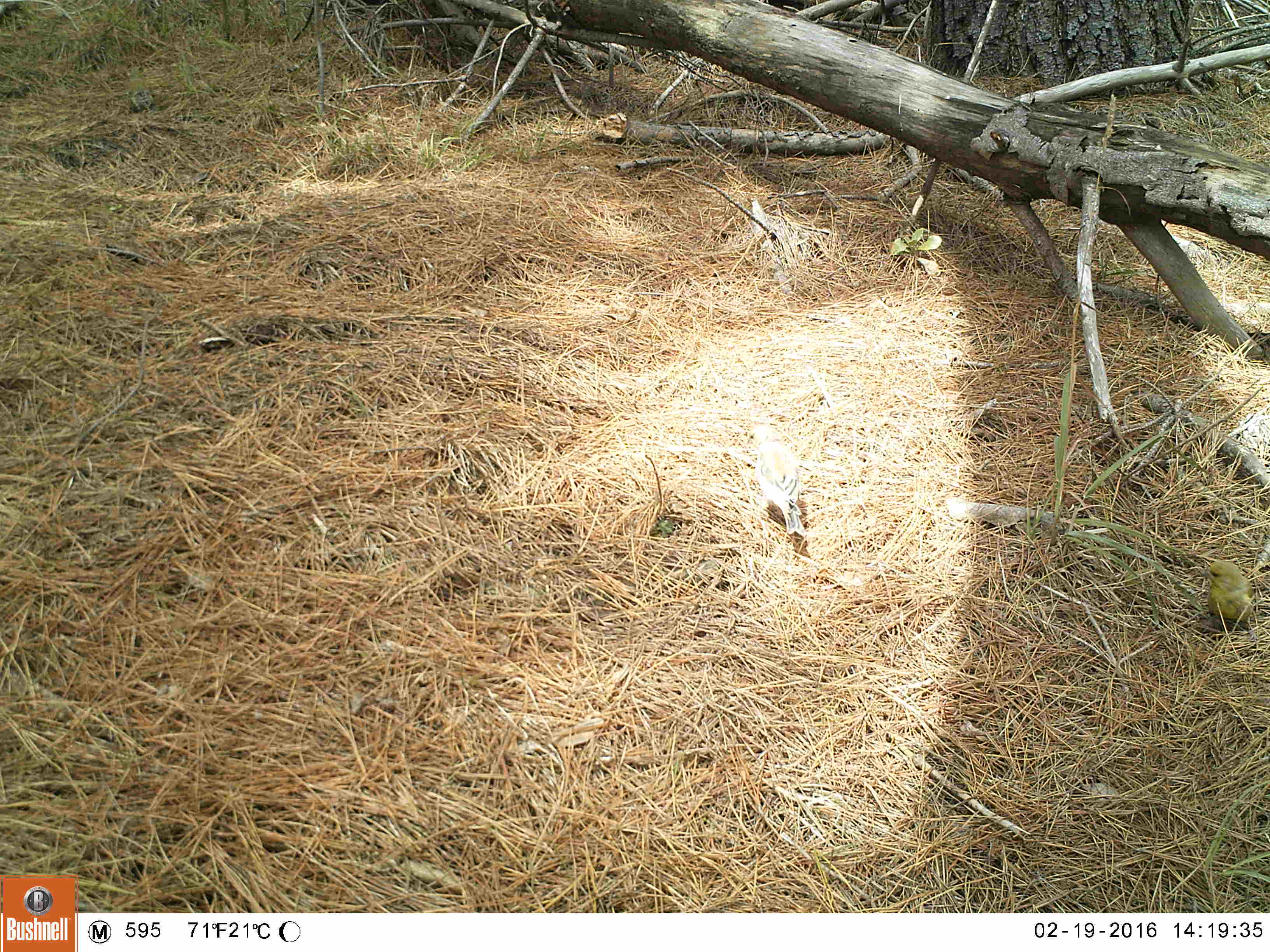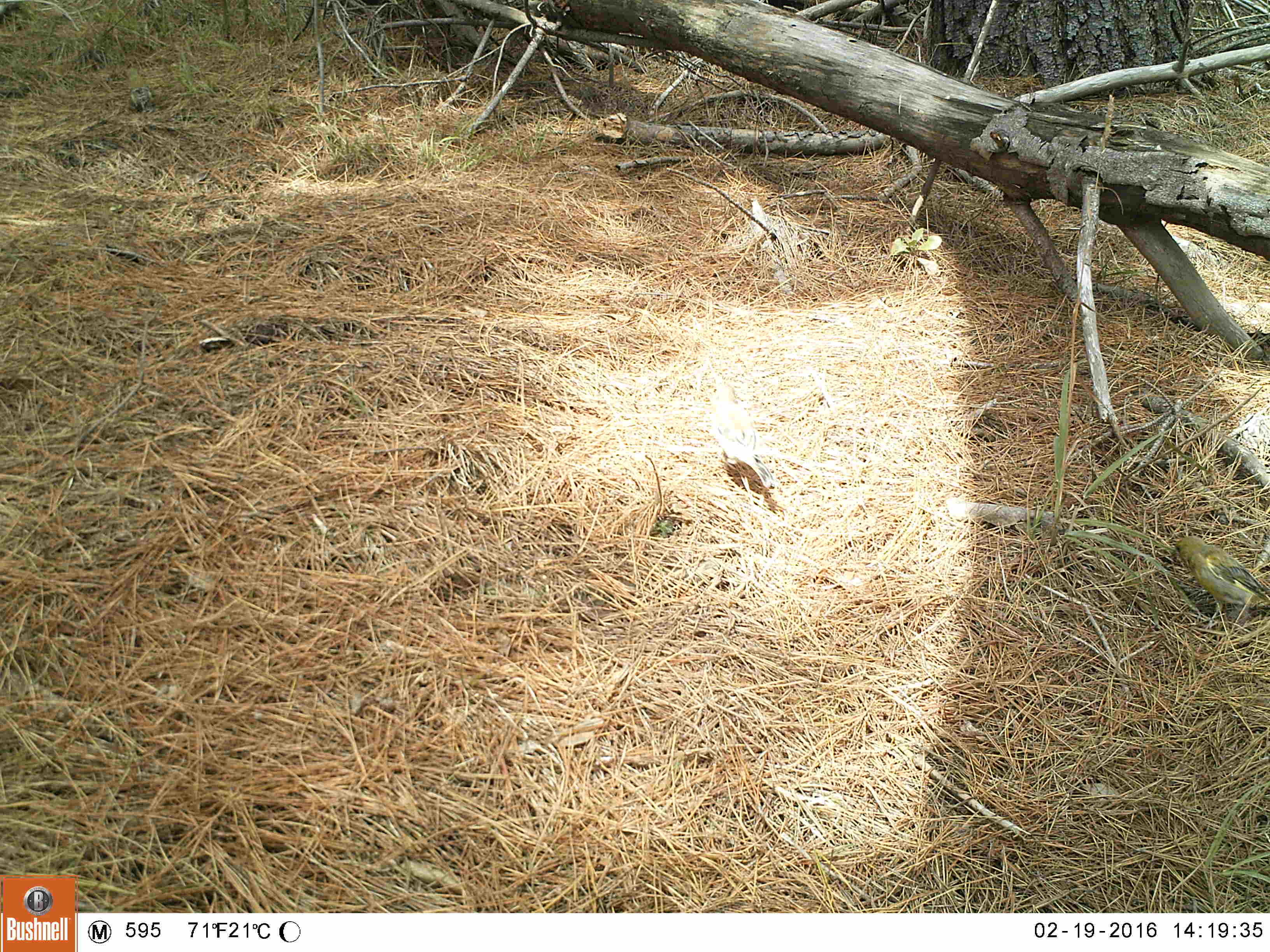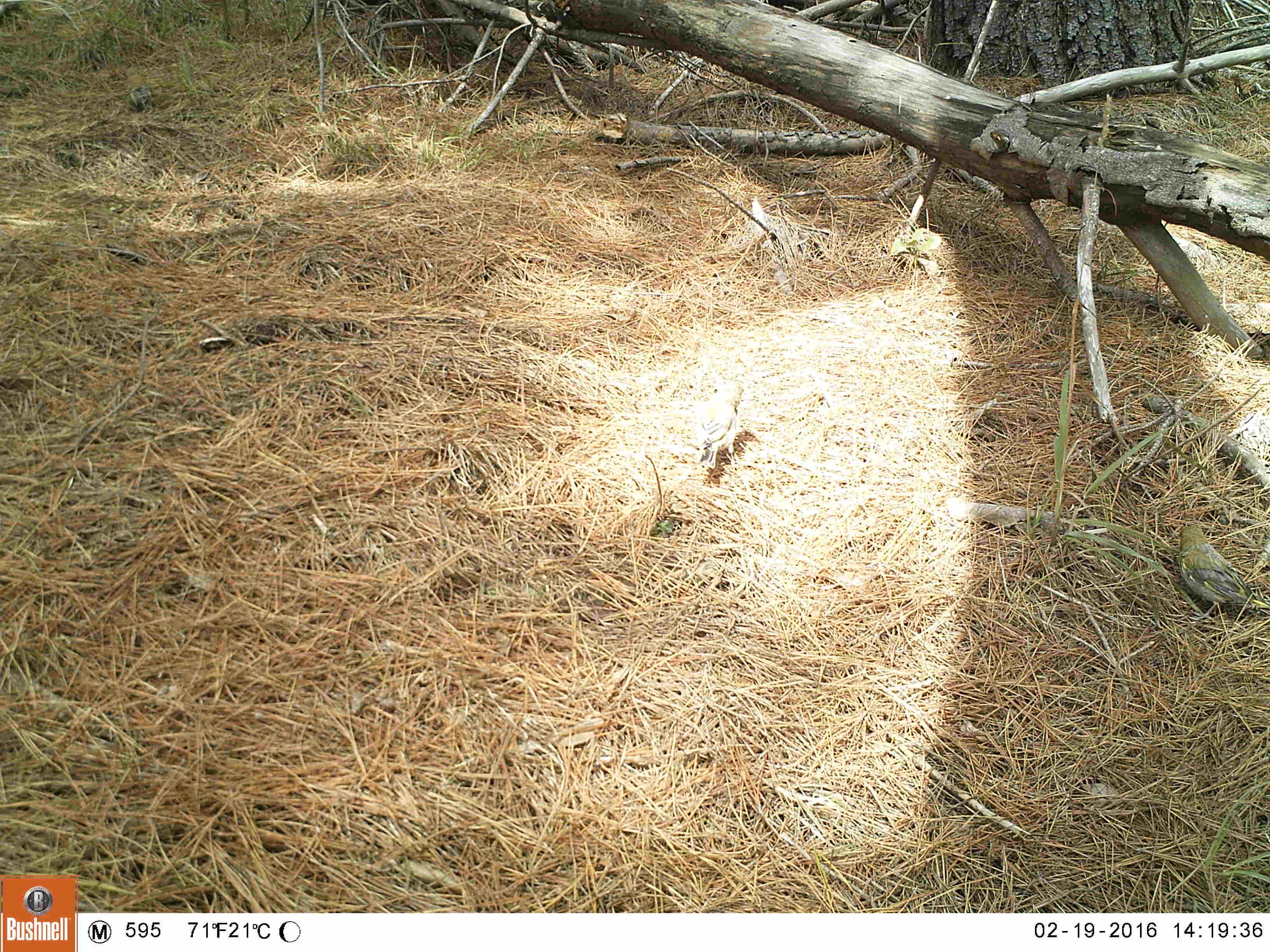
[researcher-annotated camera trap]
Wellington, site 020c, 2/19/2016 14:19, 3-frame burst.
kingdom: Animalia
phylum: Chordata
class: Aves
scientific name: Aves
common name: bird